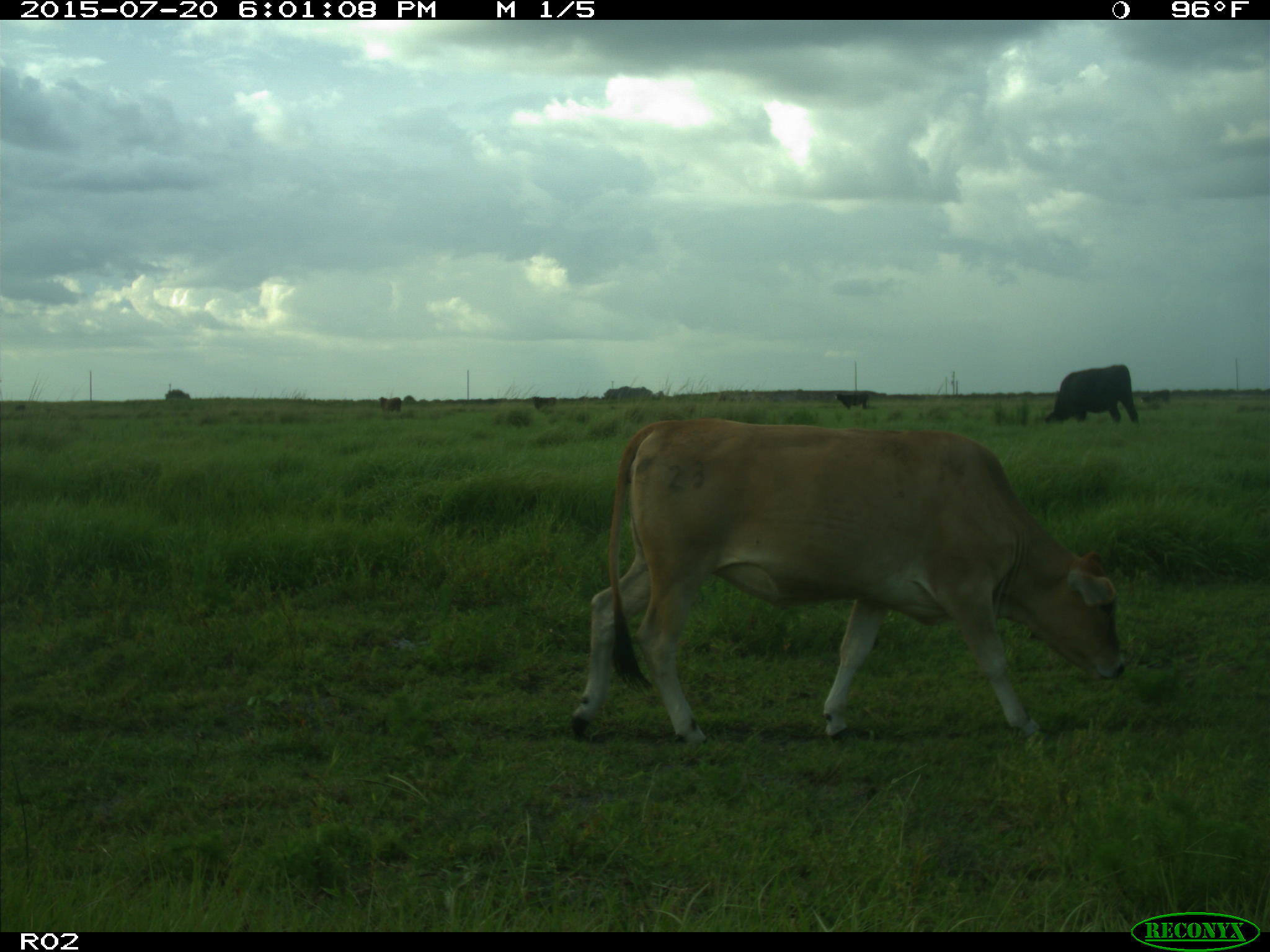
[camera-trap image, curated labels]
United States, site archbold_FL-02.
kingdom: Animalia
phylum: Chordata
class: Mammalia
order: Artiodactyla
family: Bovidae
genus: Bos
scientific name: Bos taurus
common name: domestic cow